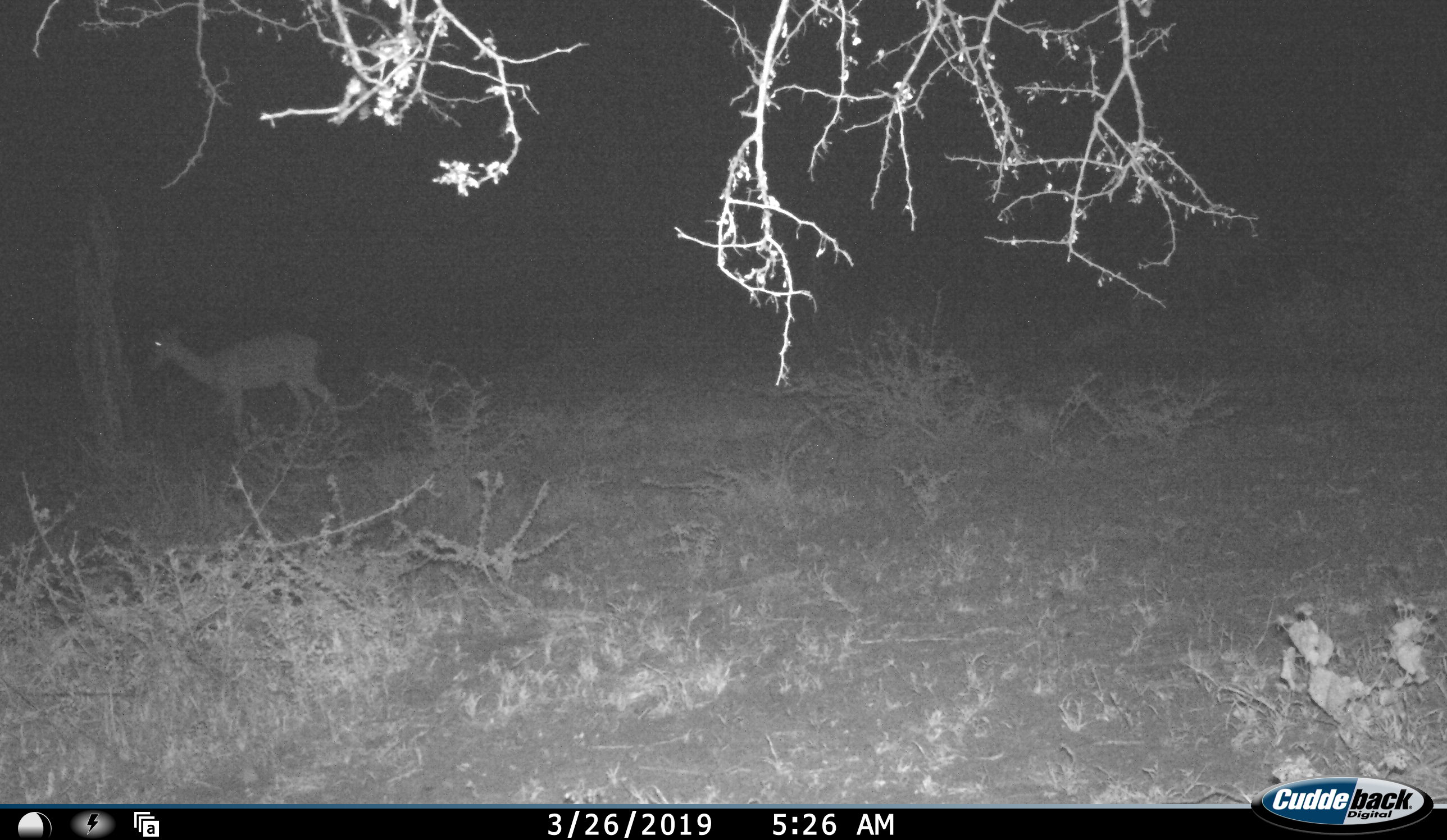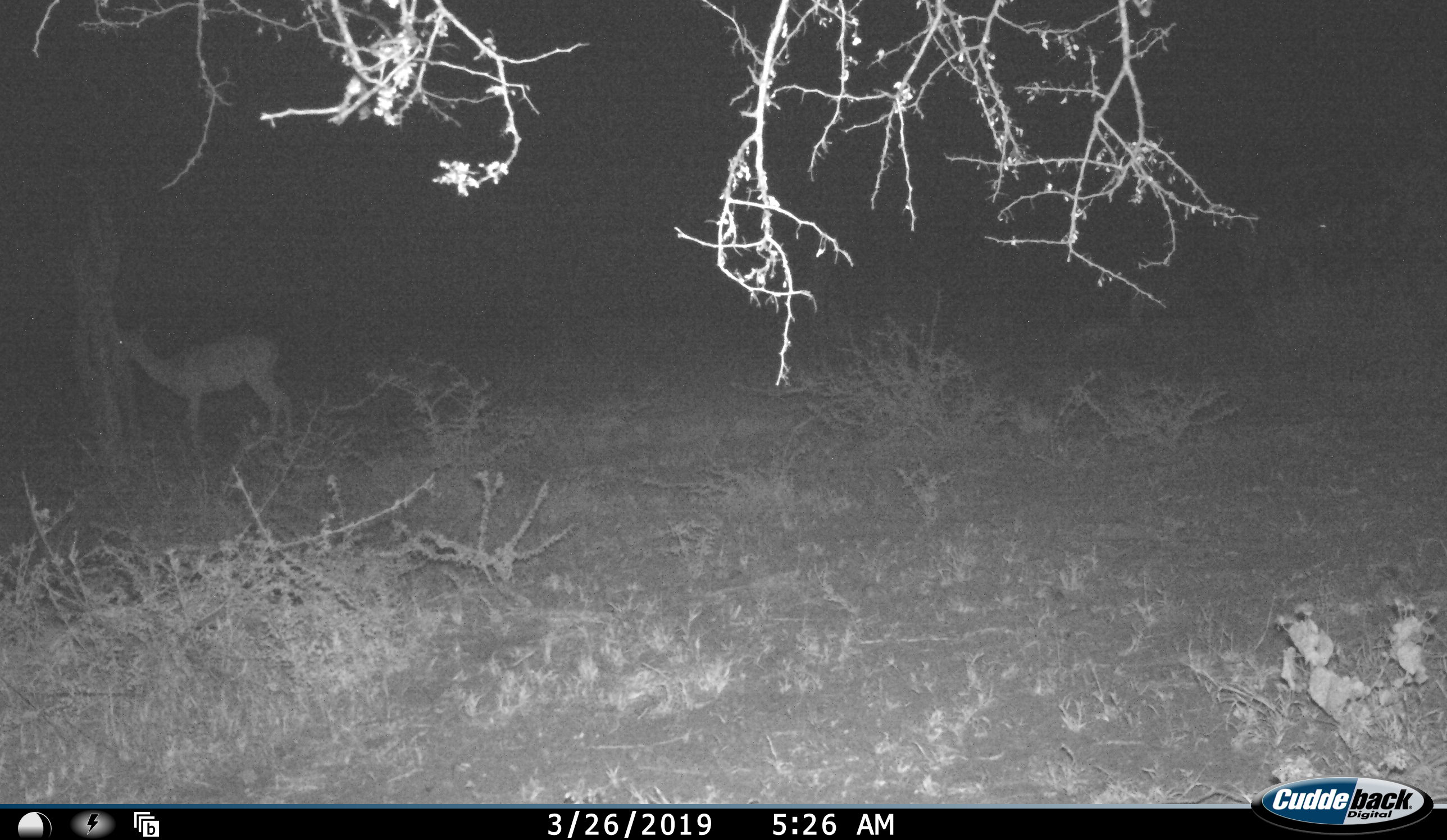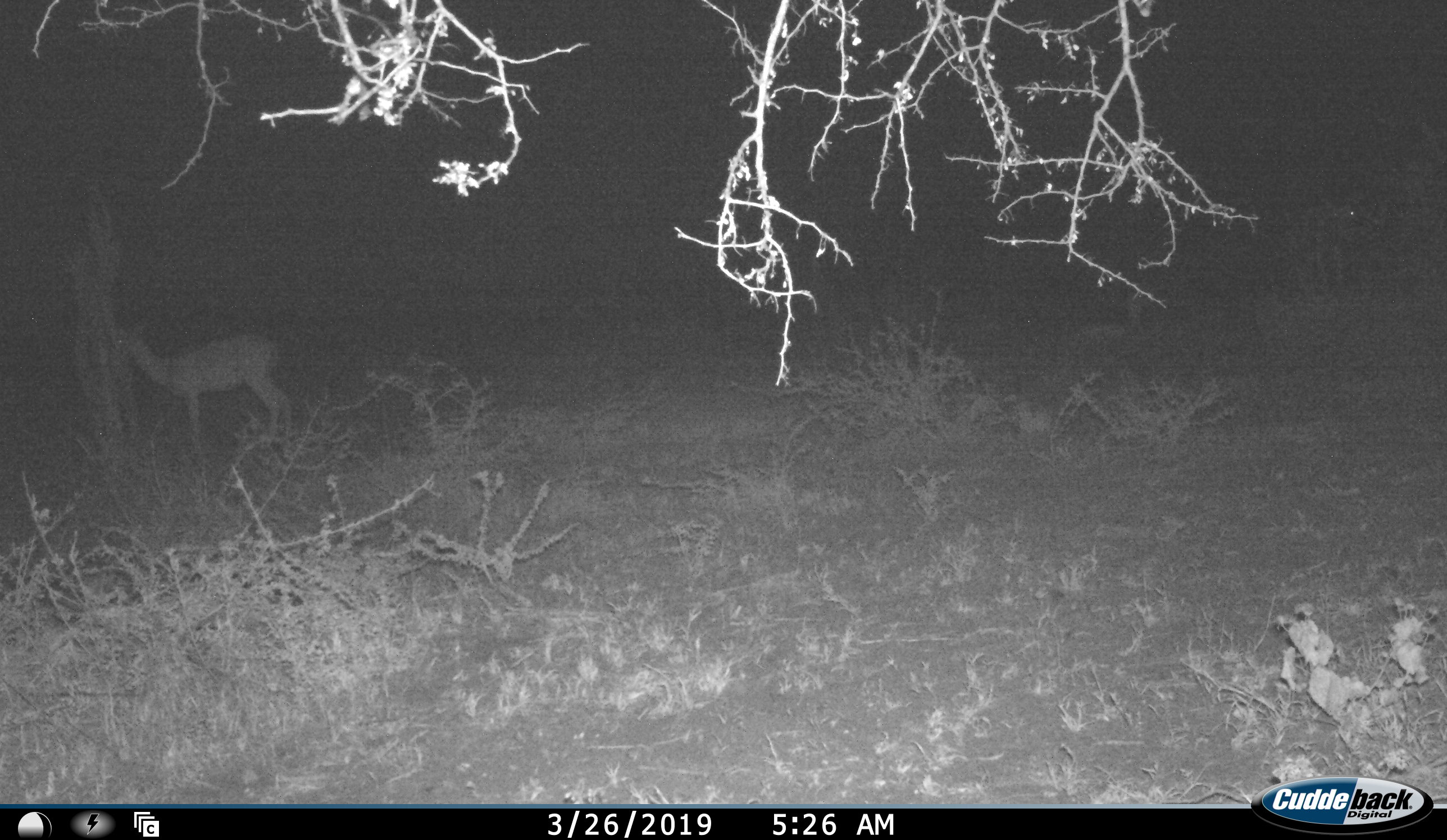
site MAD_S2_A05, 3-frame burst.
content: unidentified animal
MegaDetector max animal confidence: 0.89